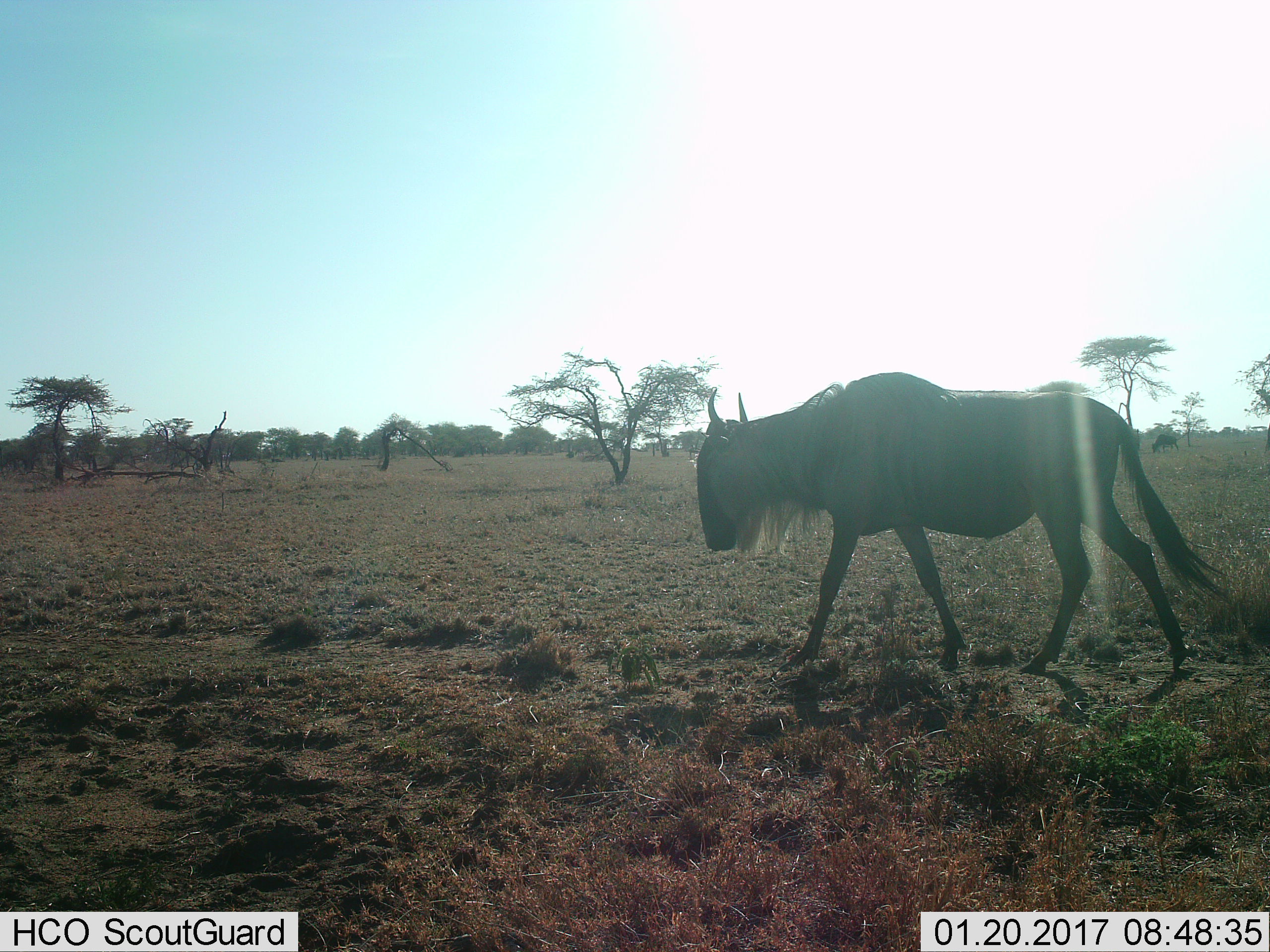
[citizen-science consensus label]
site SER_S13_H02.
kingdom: Animalia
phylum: Chordata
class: Mammalia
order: Artiodactyla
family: Bovidae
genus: Connochaetes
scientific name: Connochaetes taurinus taurinus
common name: blue wildebeest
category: wildebeestblue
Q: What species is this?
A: Wildebeestblue (blue wildebeest) (Connochaetes taurinus taurinus).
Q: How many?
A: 2.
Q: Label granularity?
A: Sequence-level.